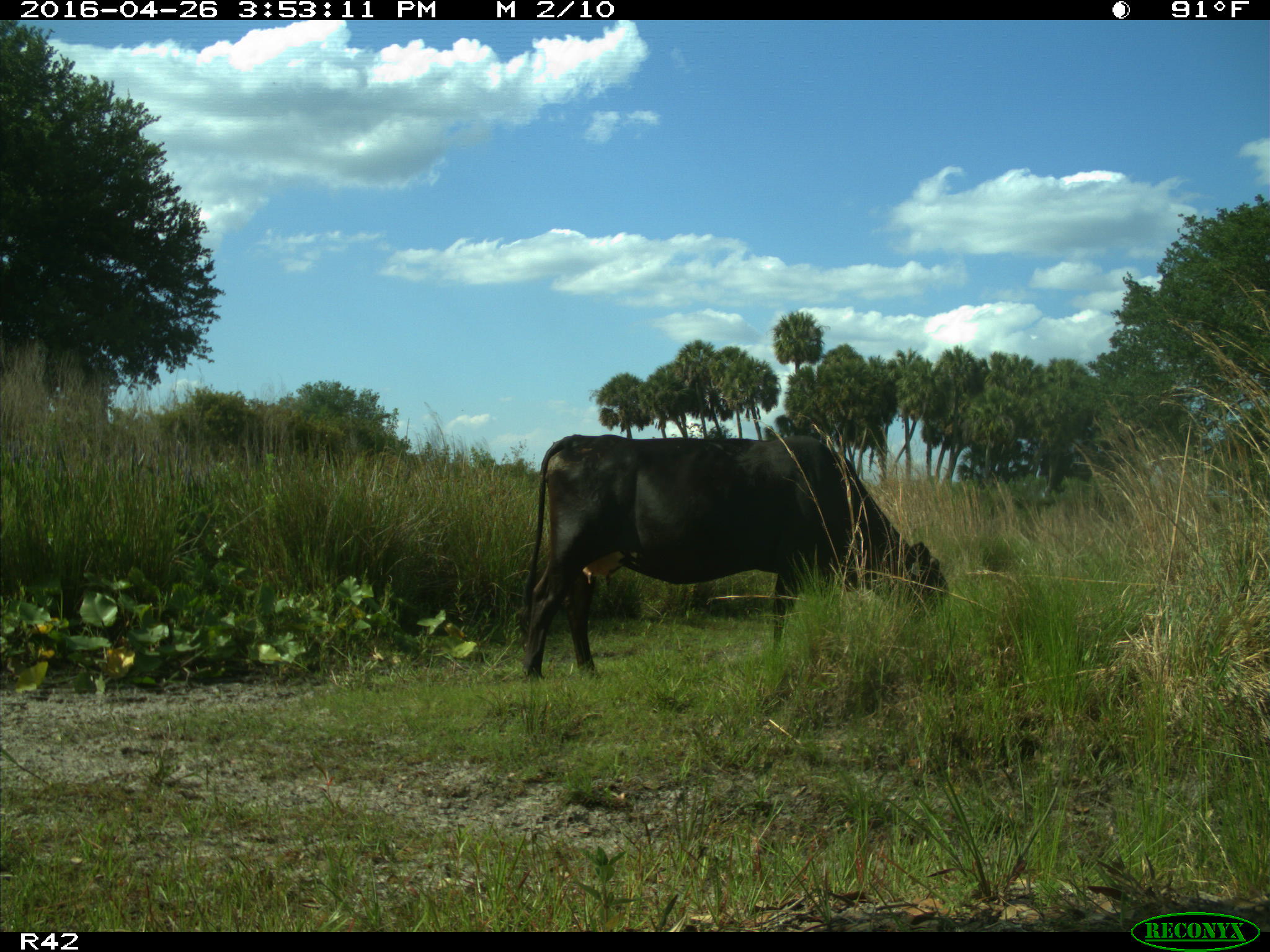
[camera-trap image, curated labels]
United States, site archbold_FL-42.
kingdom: Animalia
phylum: Chordata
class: Mammalia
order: Artiodactyla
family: Bovidae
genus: Bos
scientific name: Bos taurus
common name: domestic cow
Bos taurus (domestic cow).